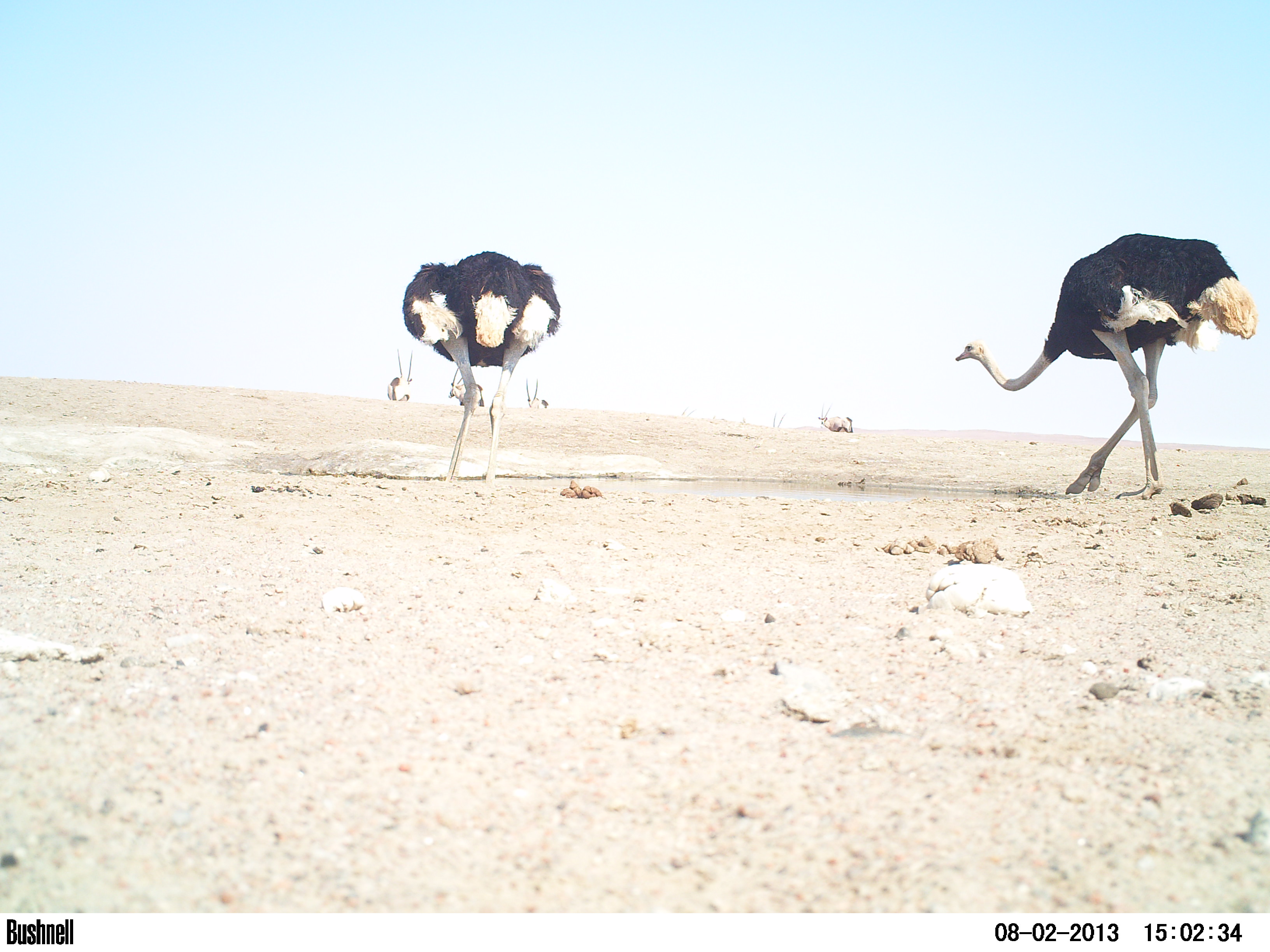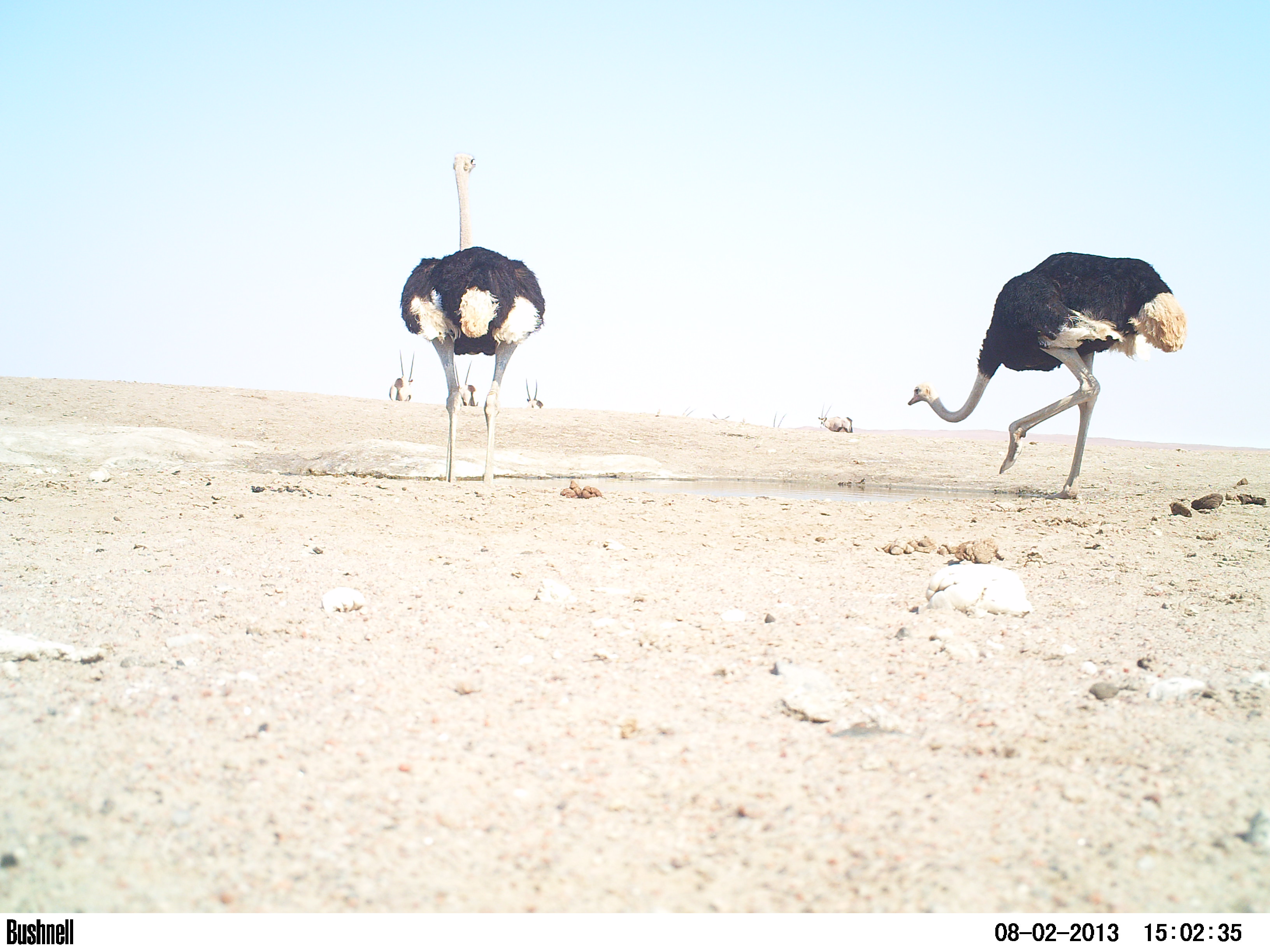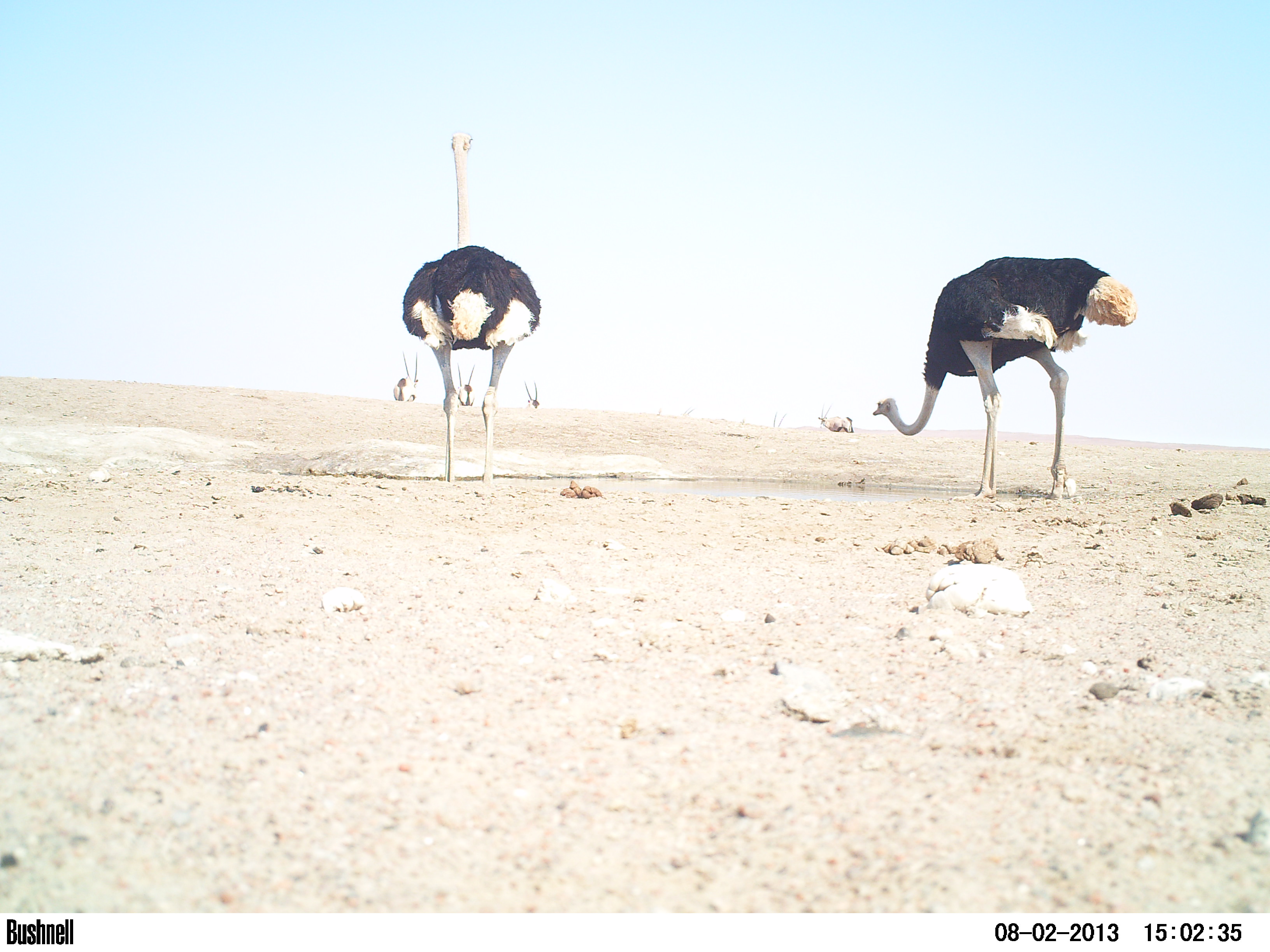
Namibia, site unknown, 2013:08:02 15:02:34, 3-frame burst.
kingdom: Animalia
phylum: Chordata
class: Aves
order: Struthioniformes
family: Struthionidae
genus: Struthio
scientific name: Struthio camelus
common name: common ostrich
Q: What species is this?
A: Struthio camelus (common ostrich).